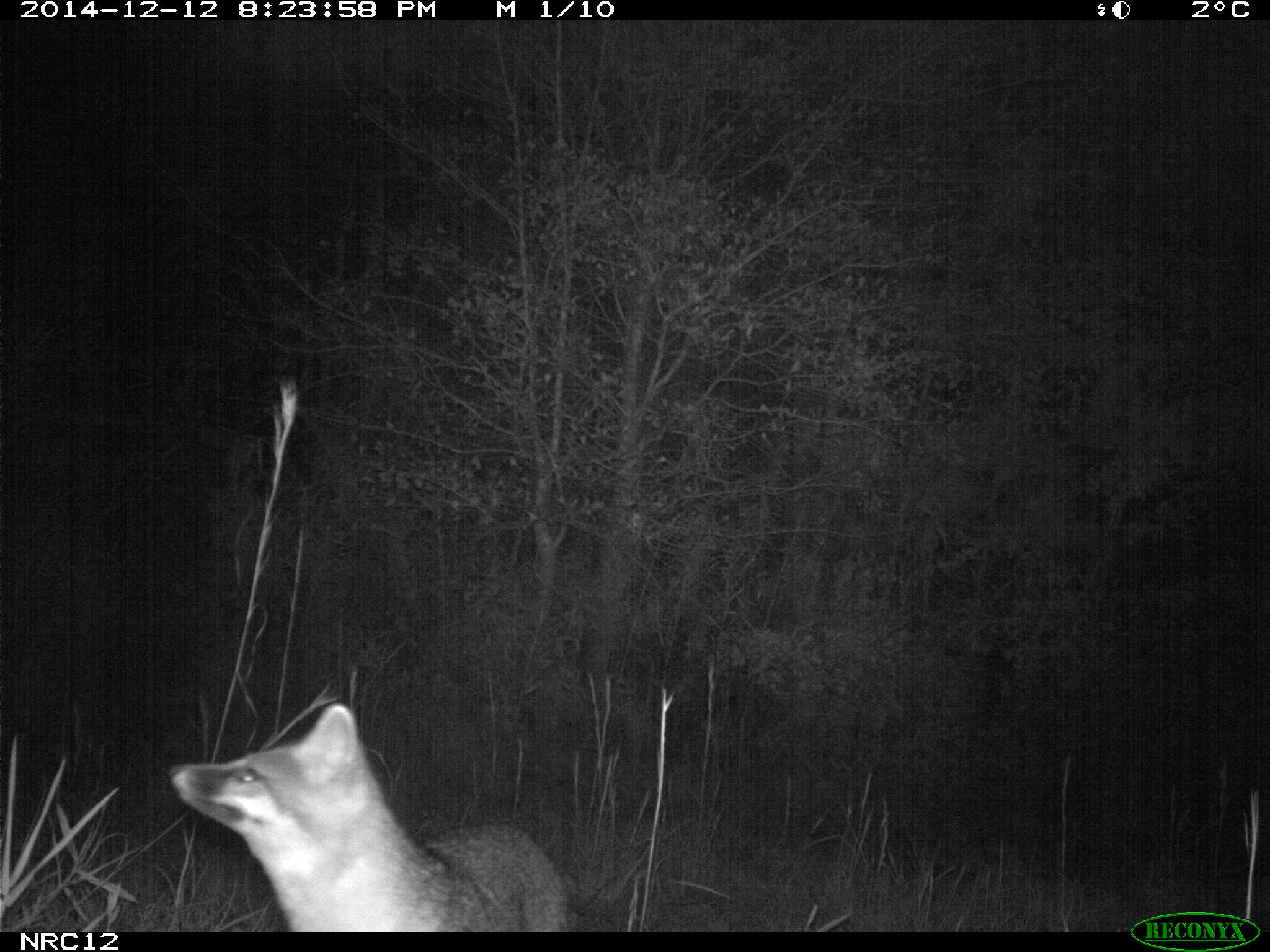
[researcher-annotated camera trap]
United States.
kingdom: Animalia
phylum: Chordata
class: Mammalia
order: Carnivora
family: Canidae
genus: Urocyon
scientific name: Urocyon cinereoargenteus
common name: gray fox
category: Grey Fox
Grey Fox (gray fox) (Urocyon cinereoargenteus).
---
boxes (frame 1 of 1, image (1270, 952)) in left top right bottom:
Grey Fox: 172 687 561 924